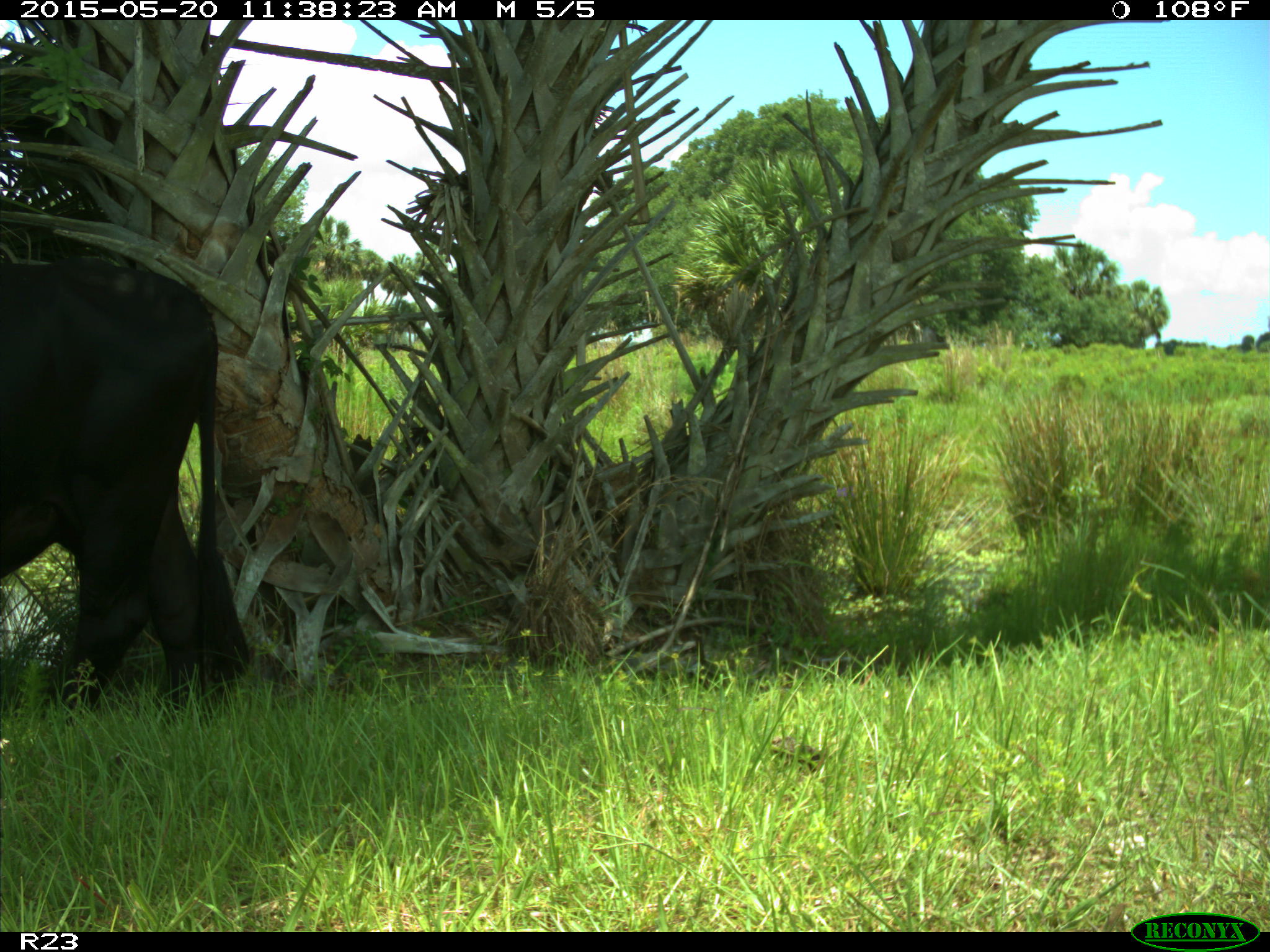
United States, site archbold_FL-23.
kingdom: Animalia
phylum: Chordata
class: Mammalia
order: Artiodactyla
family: Suidae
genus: Sus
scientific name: Sus scrofa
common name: wild boar